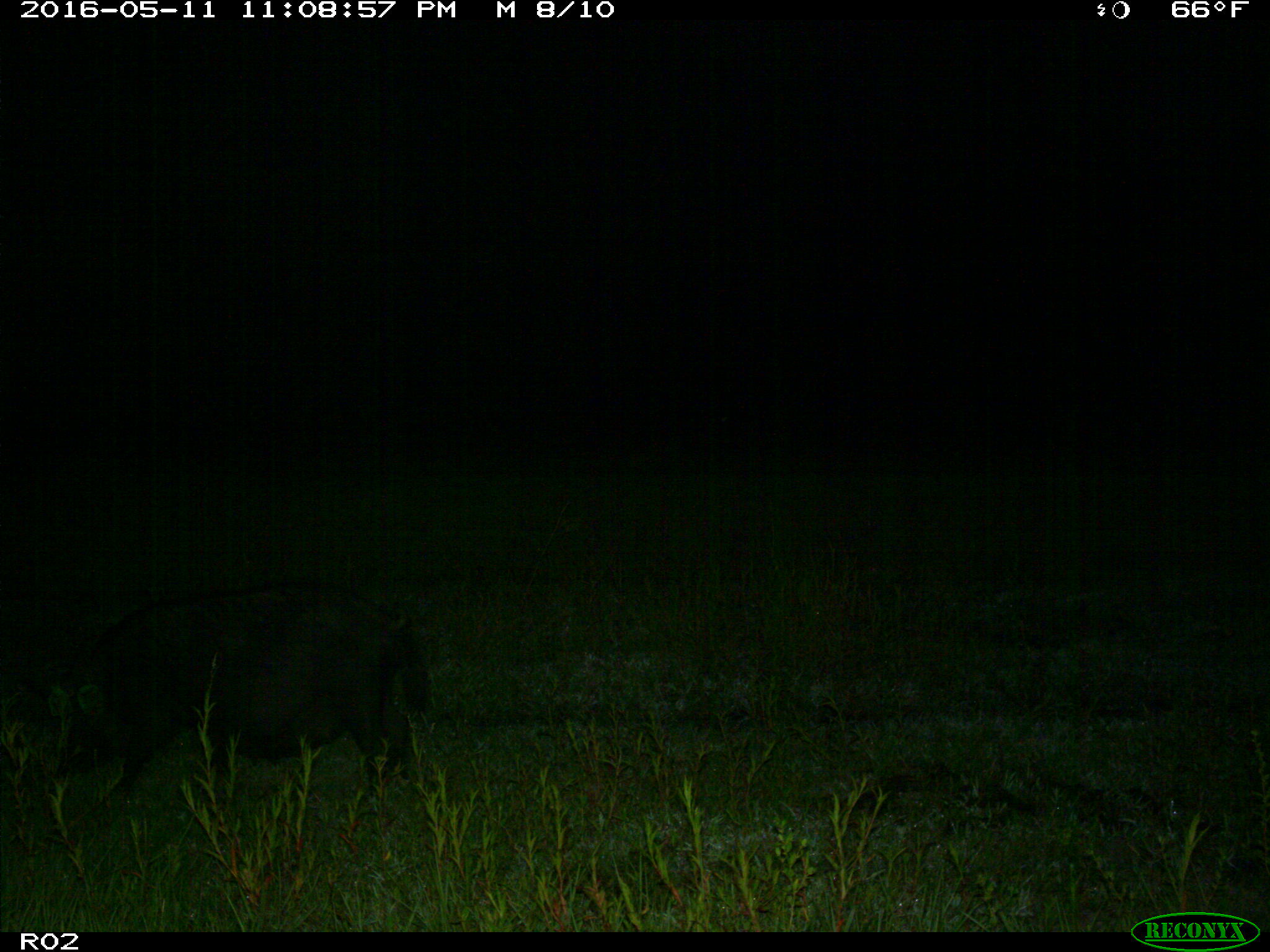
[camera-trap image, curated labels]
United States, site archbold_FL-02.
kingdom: Animalia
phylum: Chordata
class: Mammalia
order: Artiodactyla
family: Suidae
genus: Sus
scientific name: Sus scrofa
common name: wild boar